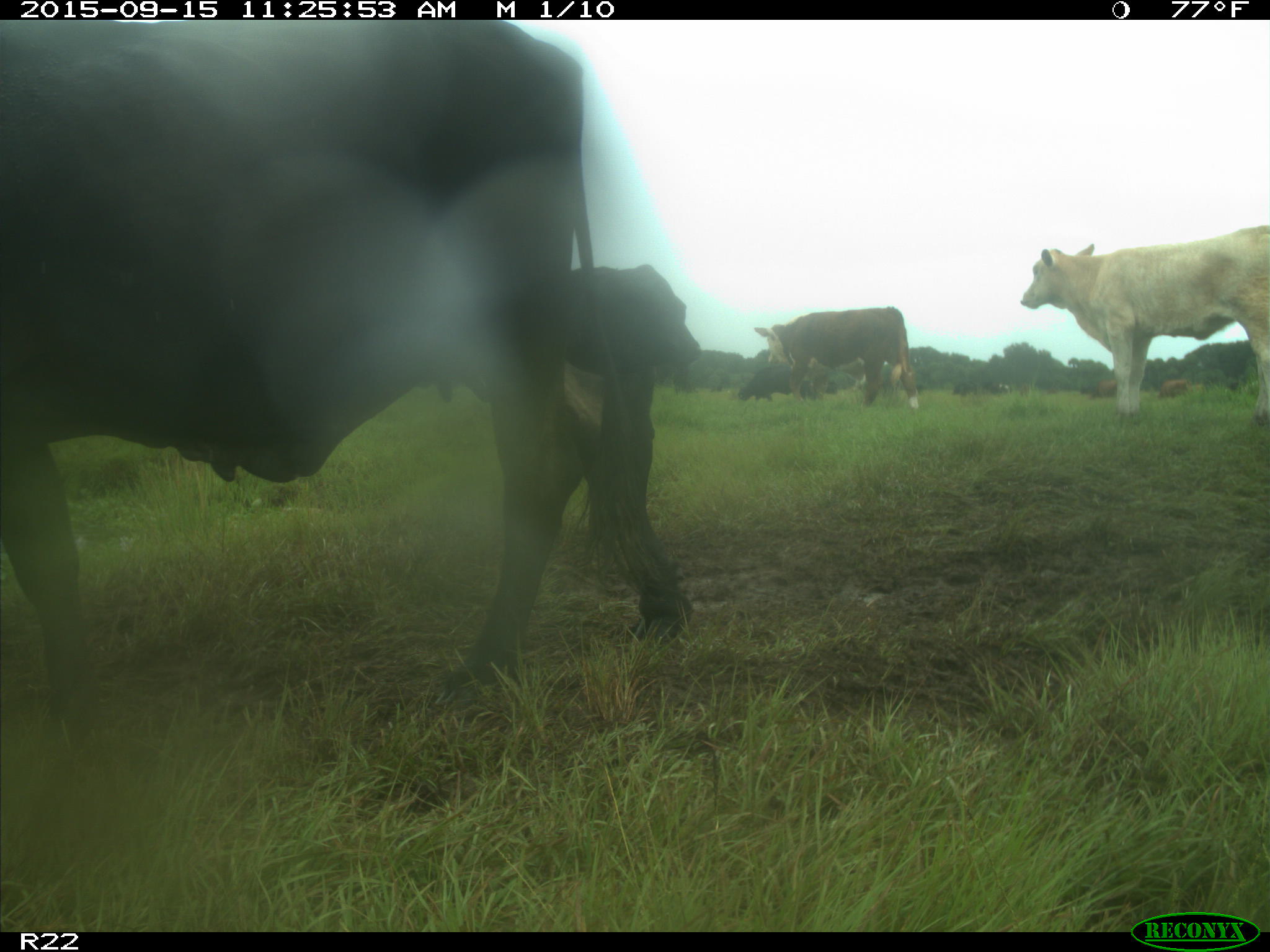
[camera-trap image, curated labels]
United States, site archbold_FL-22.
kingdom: Animalia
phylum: Chordata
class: Mammalia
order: Artiodactyla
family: Bovidae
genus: Bos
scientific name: Bos taurus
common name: domestic cow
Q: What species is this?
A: Bos taurus (domestic cow).